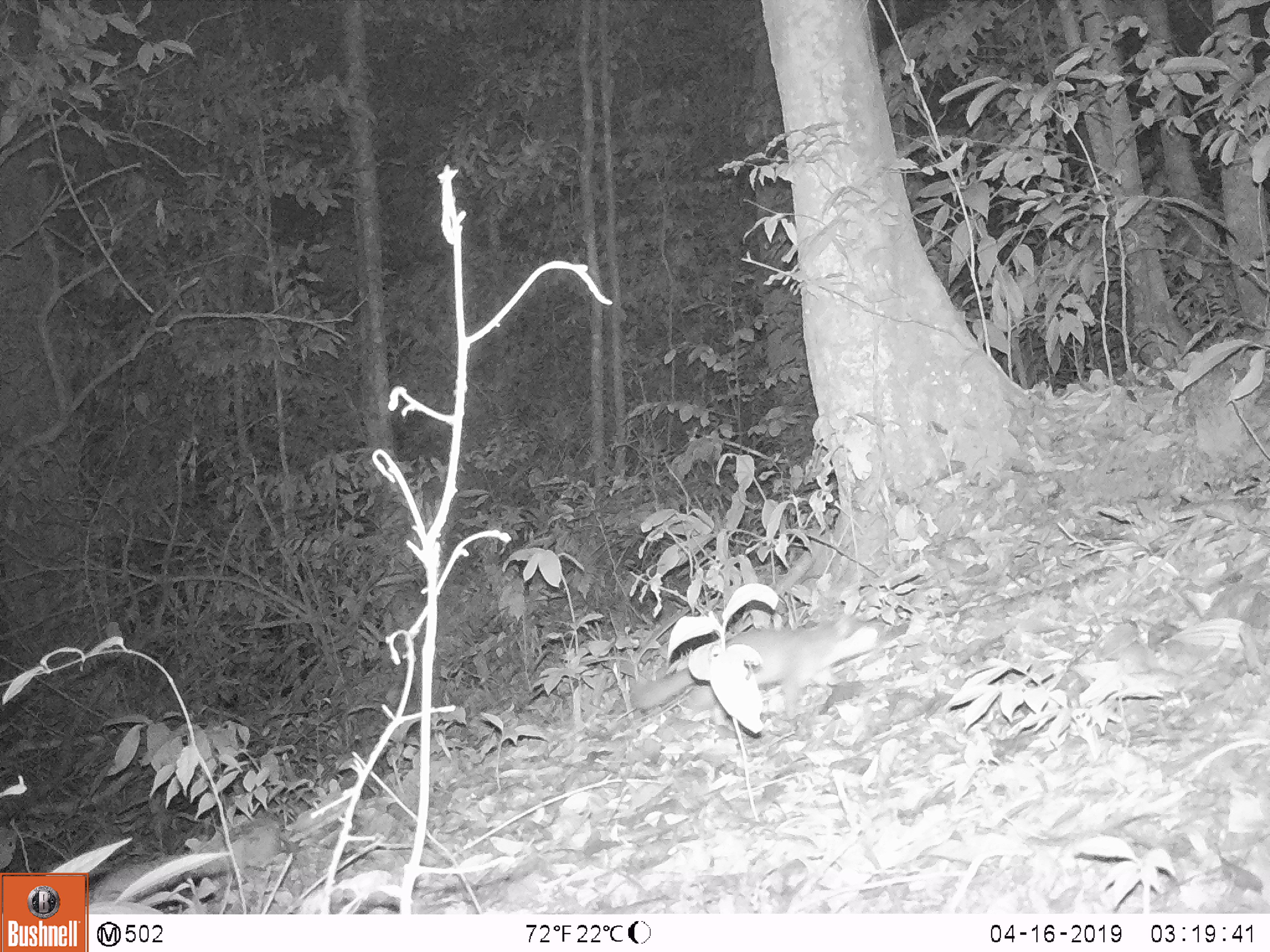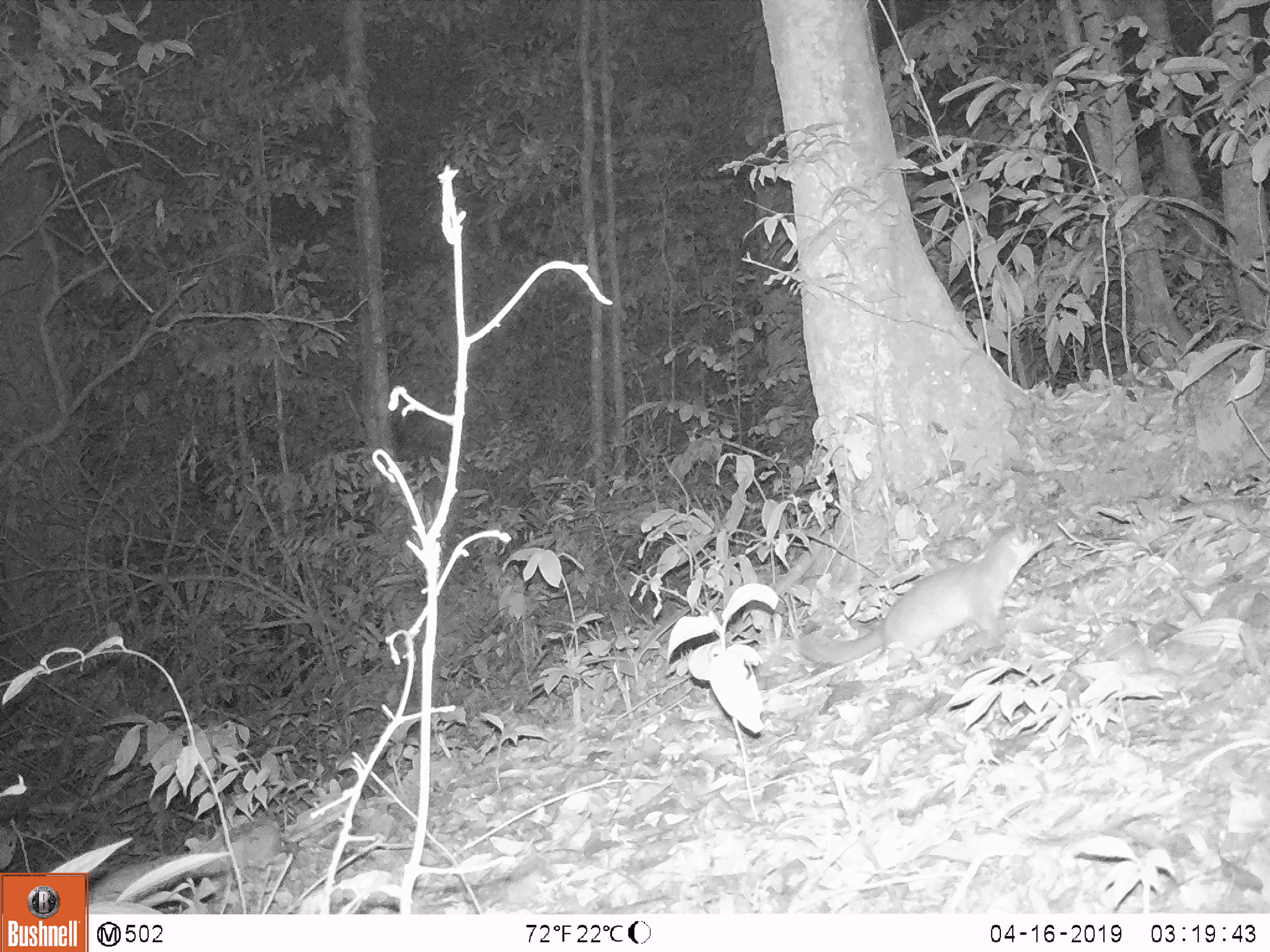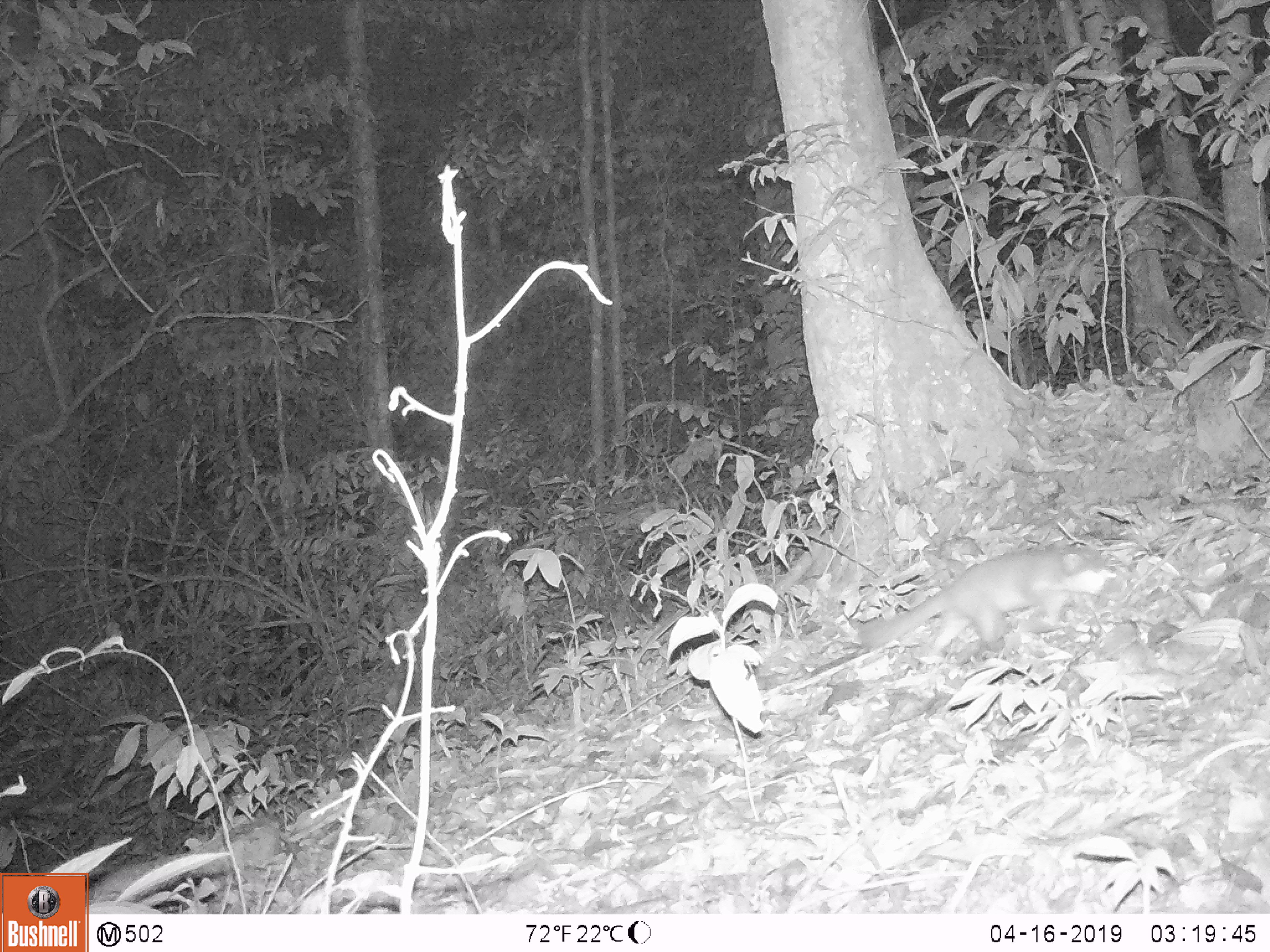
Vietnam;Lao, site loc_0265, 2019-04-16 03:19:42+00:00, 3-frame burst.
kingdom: Animalia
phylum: Chordata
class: Mammalia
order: Carnivora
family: Mustelidae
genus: Melogale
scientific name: Melogale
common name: ferret badger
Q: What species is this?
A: Ferret badger (Melogale).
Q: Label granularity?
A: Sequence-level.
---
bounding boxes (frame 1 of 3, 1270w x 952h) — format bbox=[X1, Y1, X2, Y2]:
ferret badger: bbox=[627, 609, 888, 719]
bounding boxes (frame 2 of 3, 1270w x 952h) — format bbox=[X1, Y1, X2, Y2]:
ferret badger: bbox=[795, 514, 1054, 665]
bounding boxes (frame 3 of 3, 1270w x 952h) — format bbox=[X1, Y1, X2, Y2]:
ferret badger: bbox=[858, 545, 1116, 657]